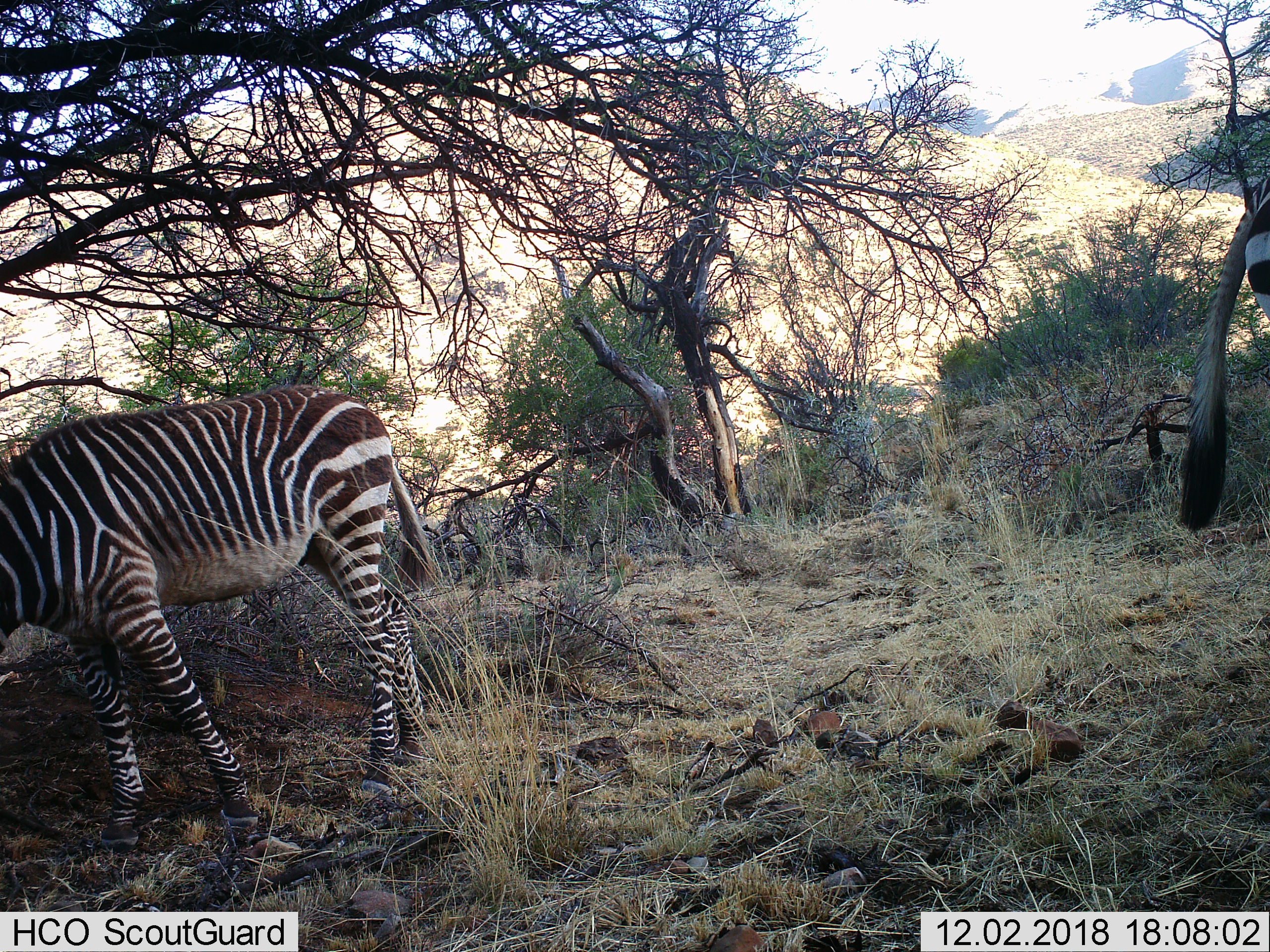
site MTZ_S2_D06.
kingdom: Animalia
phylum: Chordata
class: Mammalia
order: Perissodactyla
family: Equidae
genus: Equus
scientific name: Equus zebra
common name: mountain zebra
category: zebramountain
Zebramountain (mountain zebra) (Equus zebra), count 2. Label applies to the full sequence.